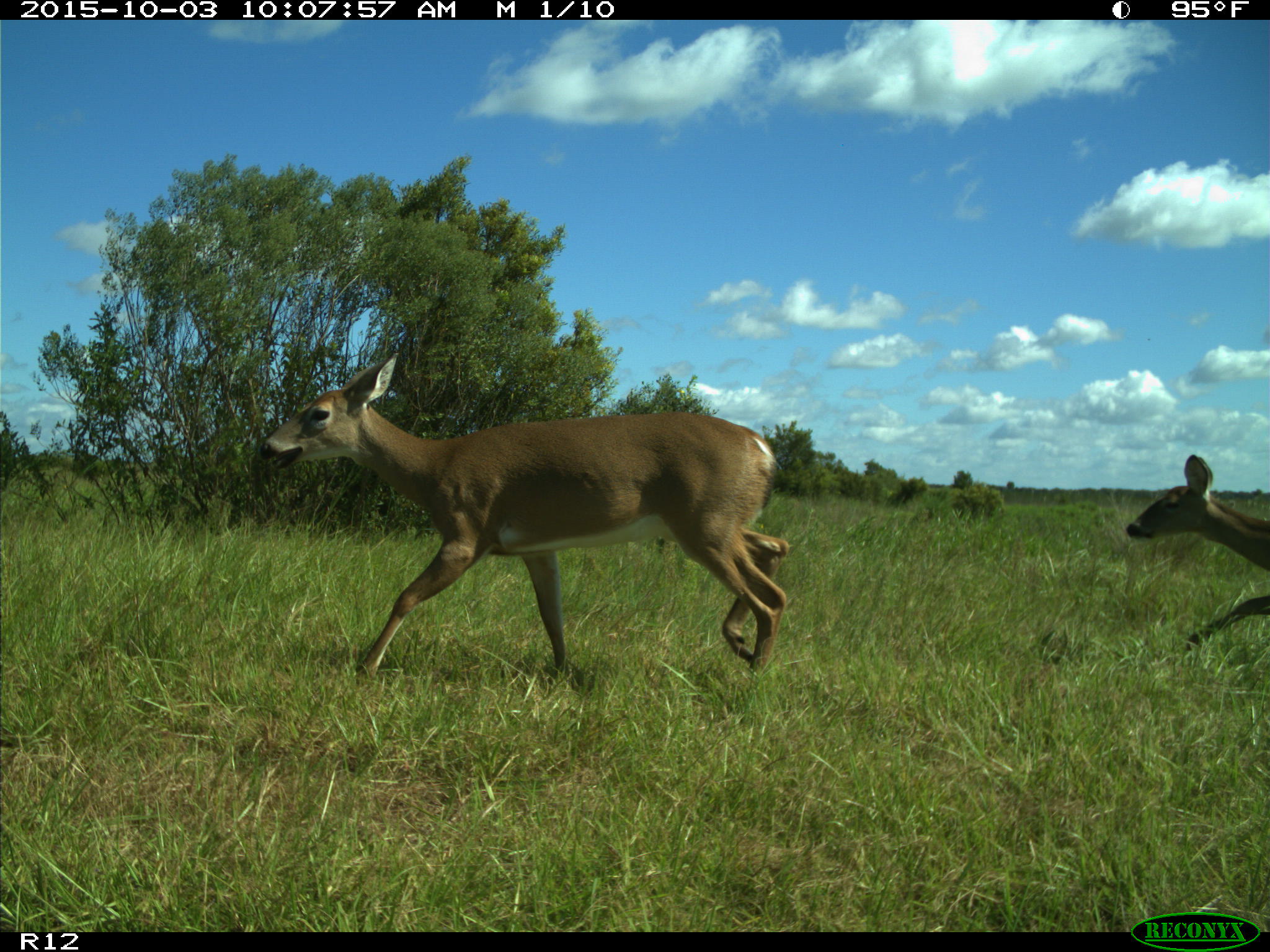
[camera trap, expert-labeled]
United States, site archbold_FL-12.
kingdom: Animalia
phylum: Chordata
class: Mammalia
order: Artiodactyla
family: Cervidae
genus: Odocoileus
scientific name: Odocoileus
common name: deer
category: unidentified deer